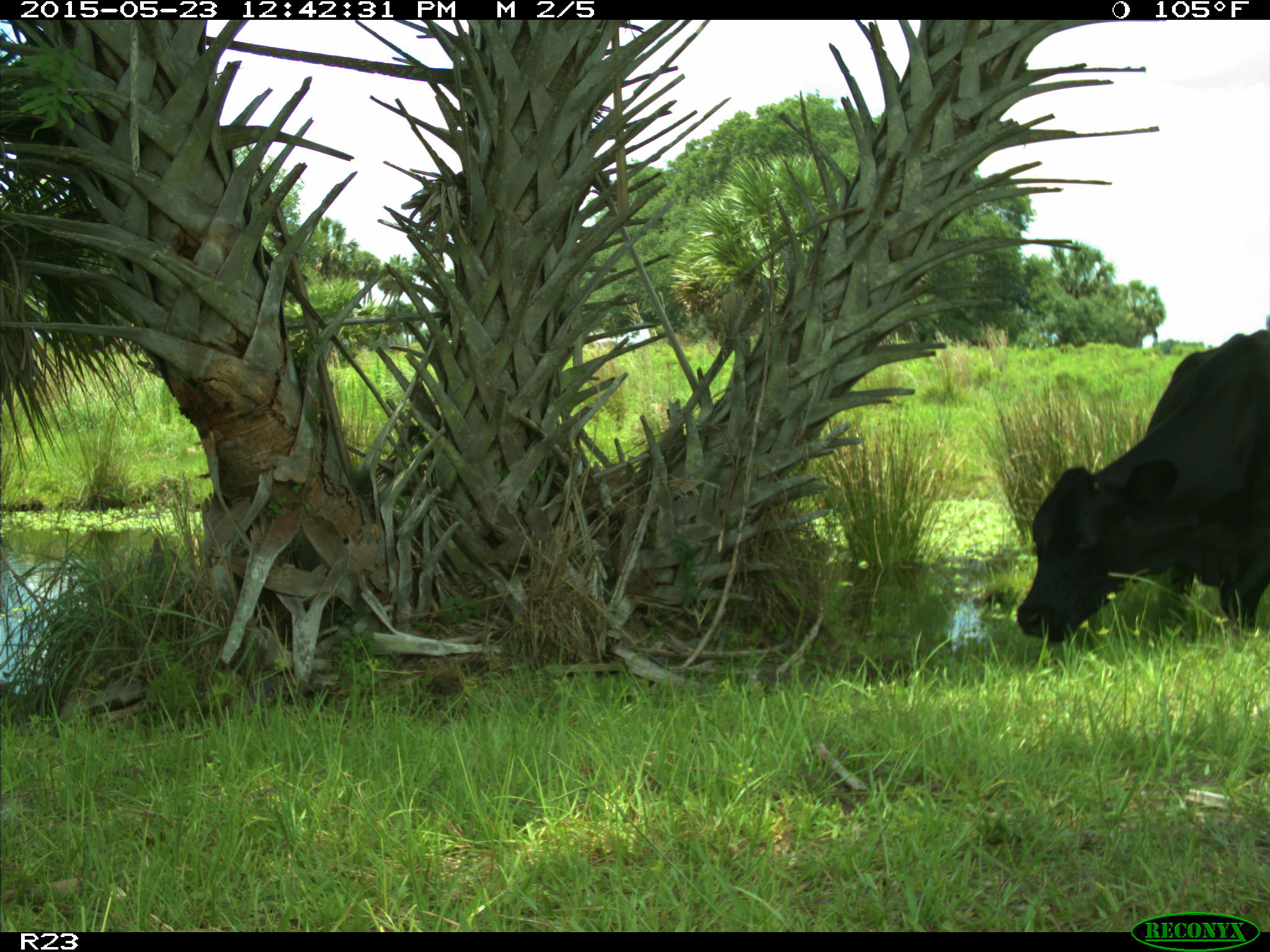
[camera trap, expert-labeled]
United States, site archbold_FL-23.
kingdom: Animalia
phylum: Chordata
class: Mammalia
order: Artiodactyla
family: Bovidae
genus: Bos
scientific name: Bos taurus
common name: domestic cow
Bos taurus (domestic cow).